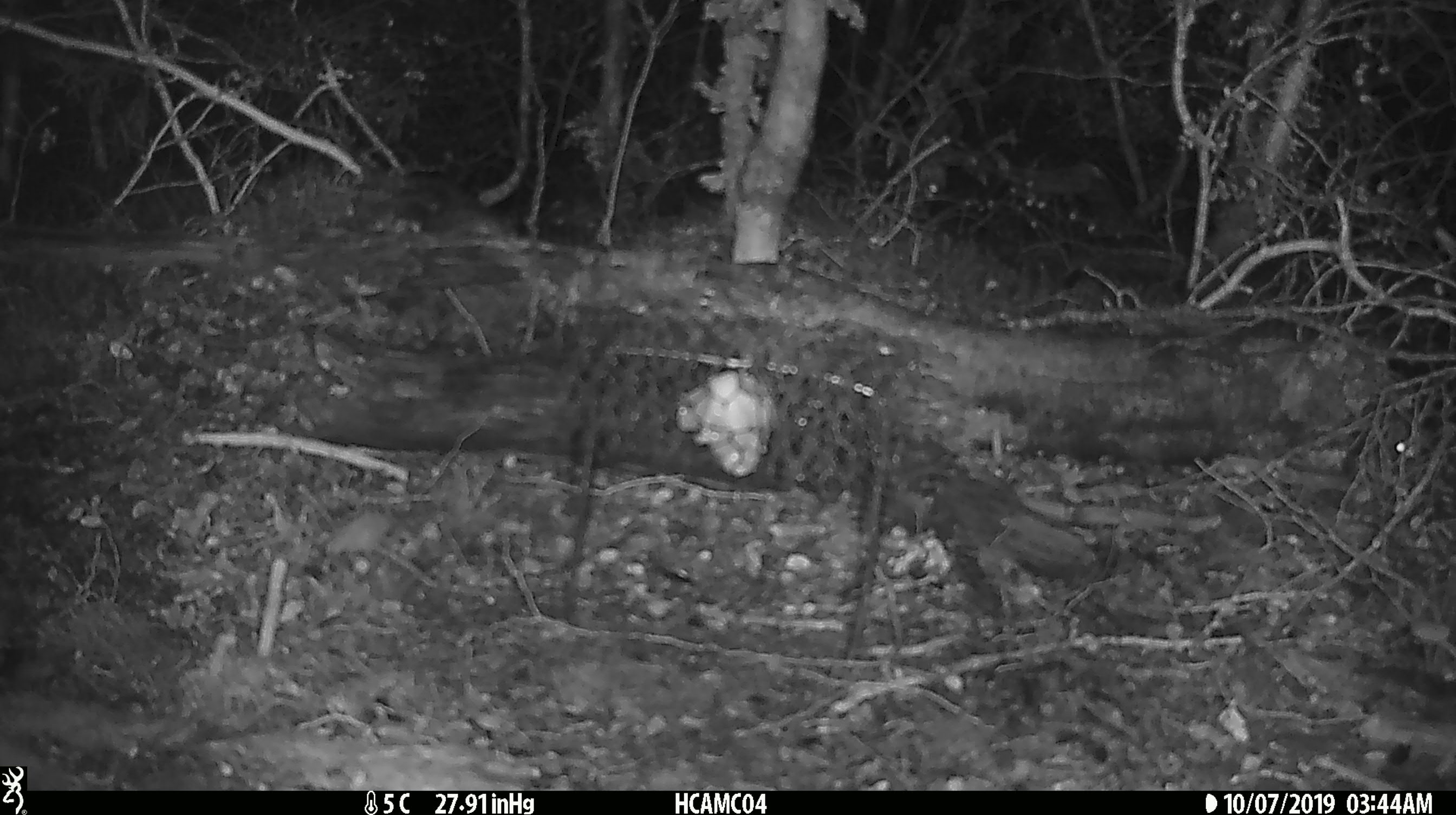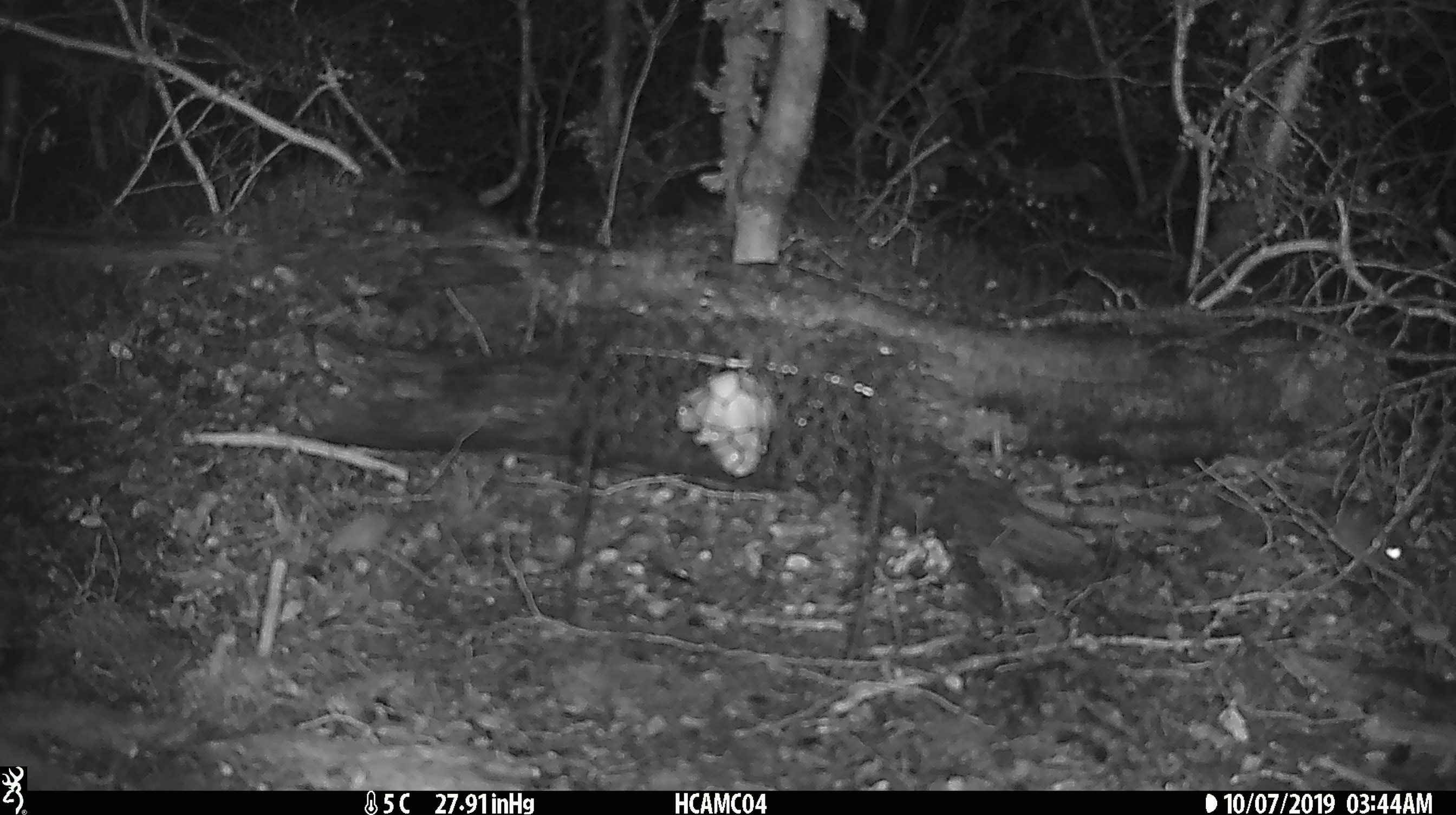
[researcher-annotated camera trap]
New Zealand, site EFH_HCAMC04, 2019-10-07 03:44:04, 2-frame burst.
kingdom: Animalia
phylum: Chordata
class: Mammalia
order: Rodentia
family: Muridae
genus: Mus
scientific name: Mus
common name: mouse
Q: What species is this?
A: Mouse (Mus).